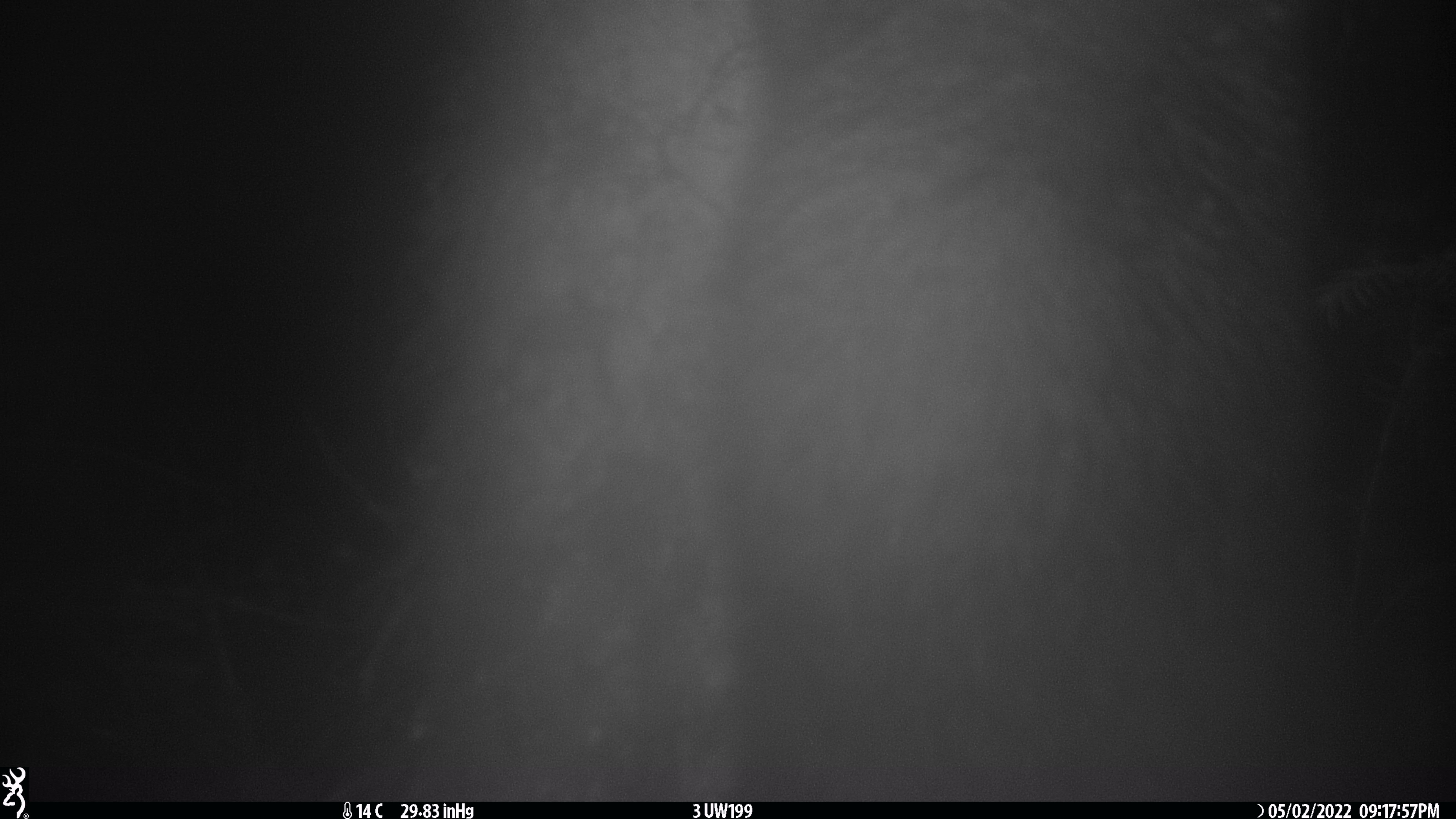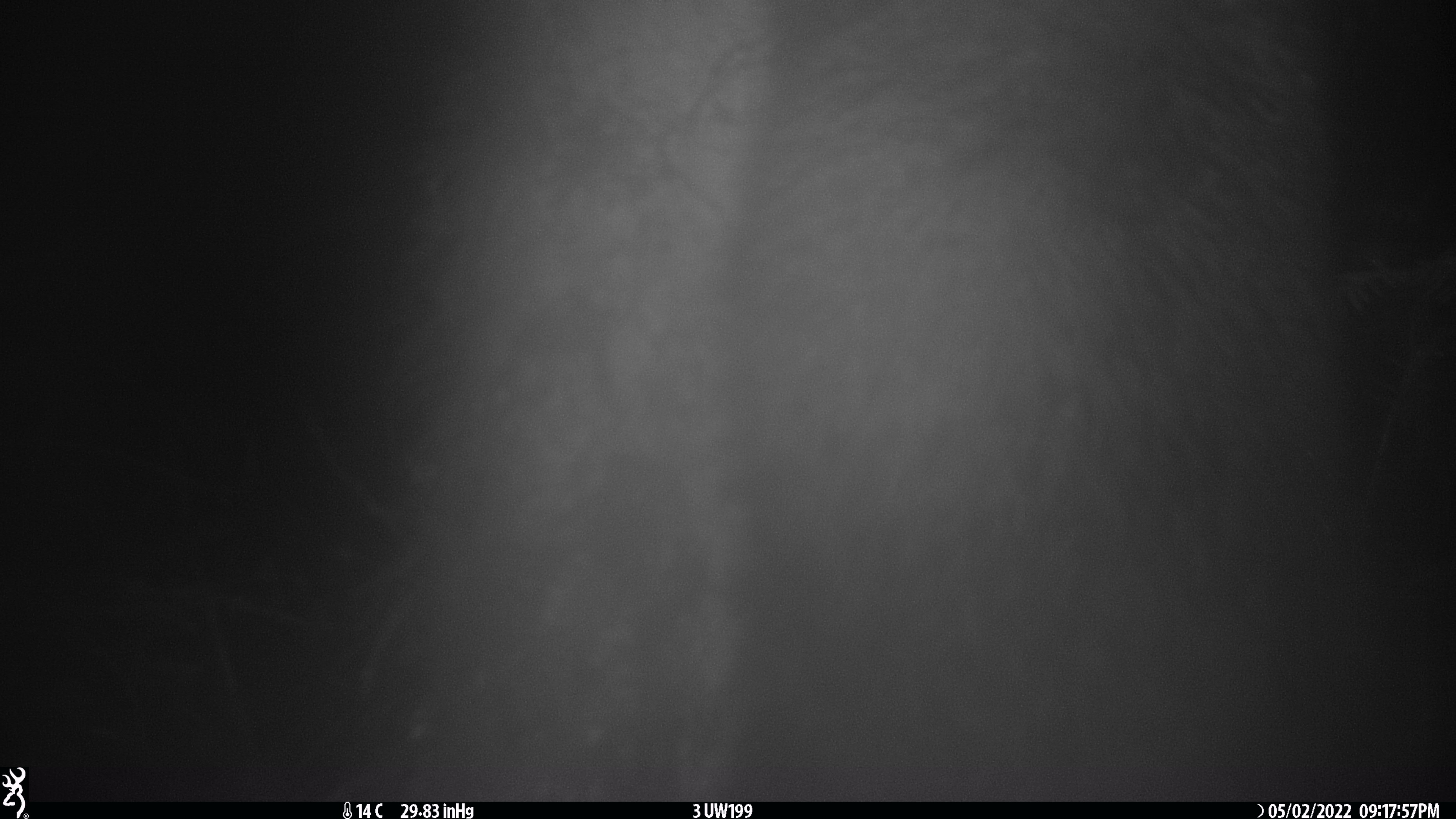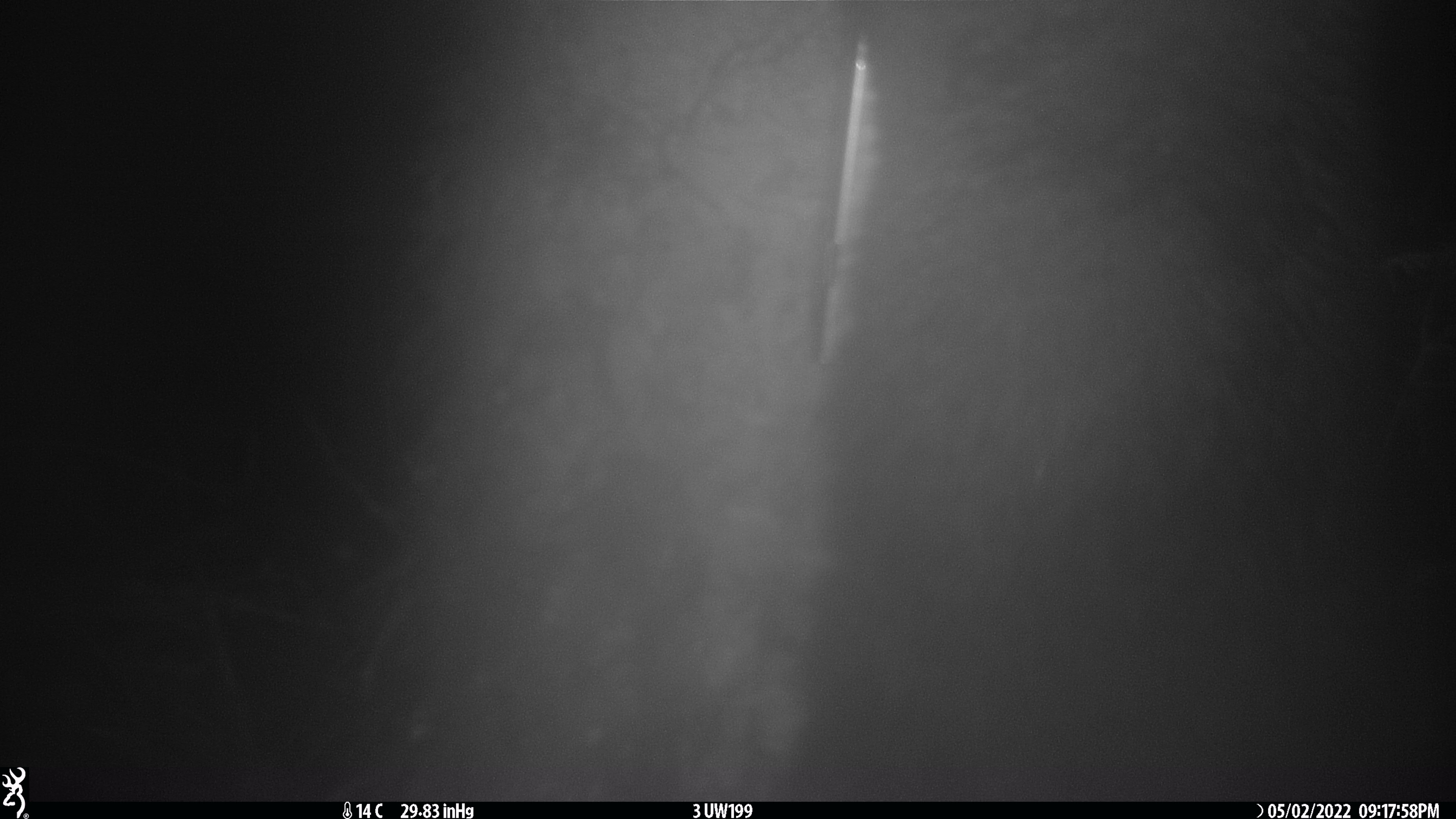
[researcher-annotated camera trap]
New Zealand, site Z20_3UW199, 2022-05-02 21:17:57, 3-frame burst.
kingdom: Animalia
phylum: Chordata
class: Mammalia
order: Diprotodontia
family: Phalangeridae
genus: Trichosurus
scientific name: Trichosurus vulpecula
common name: common brushtail possum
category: possum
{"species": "possum (common brushtail possum) (Trichosurus vulpecula)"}